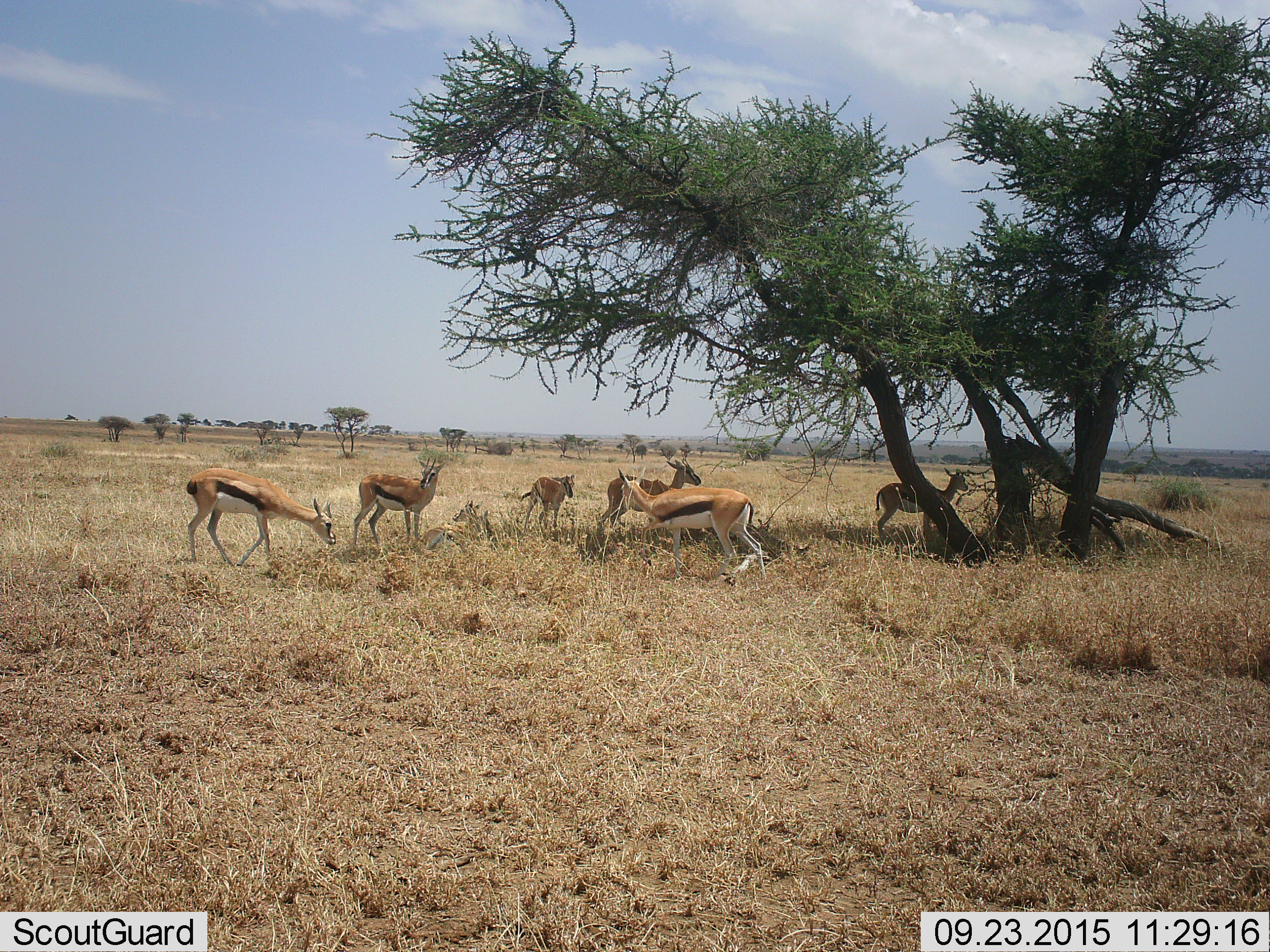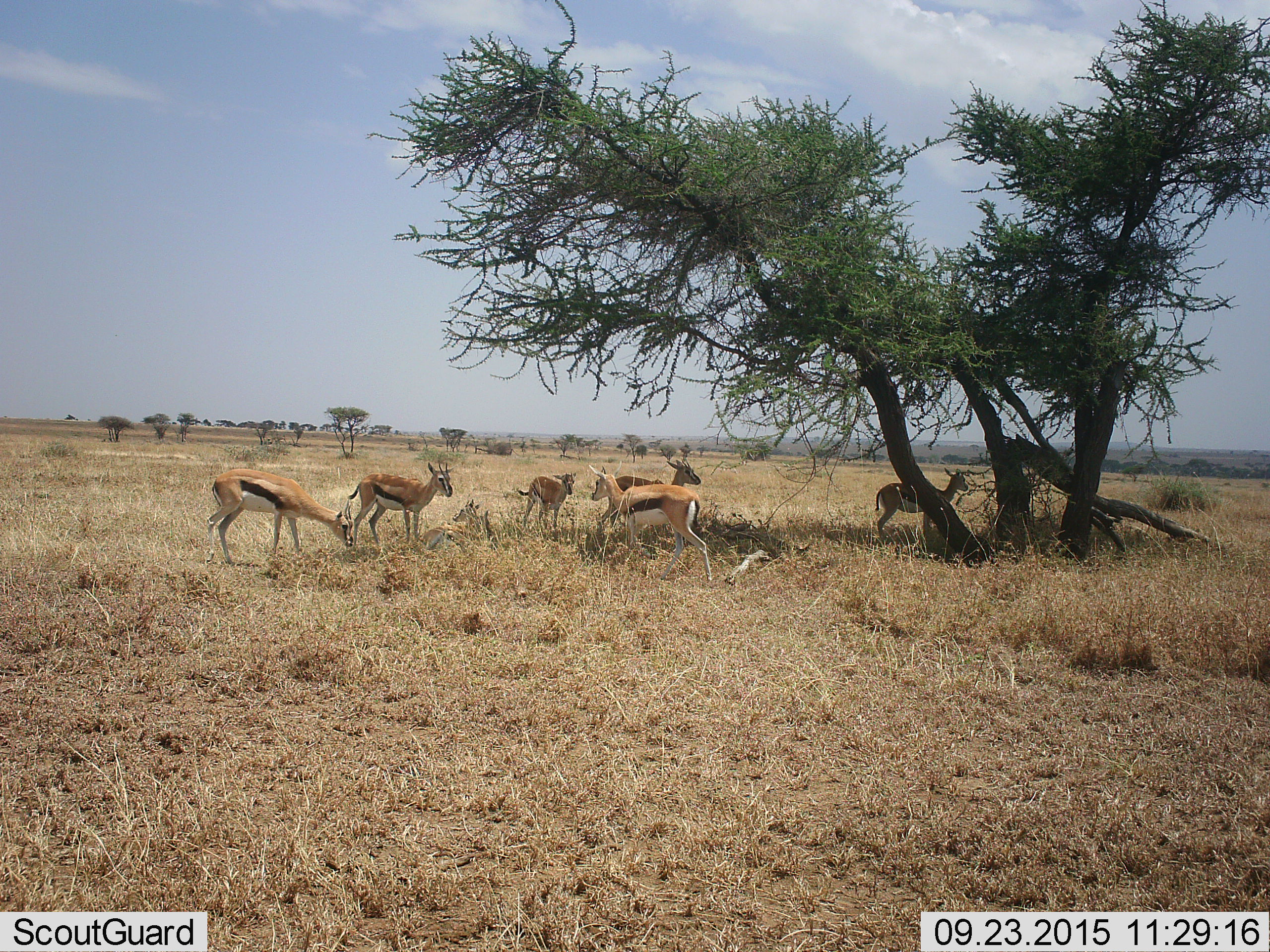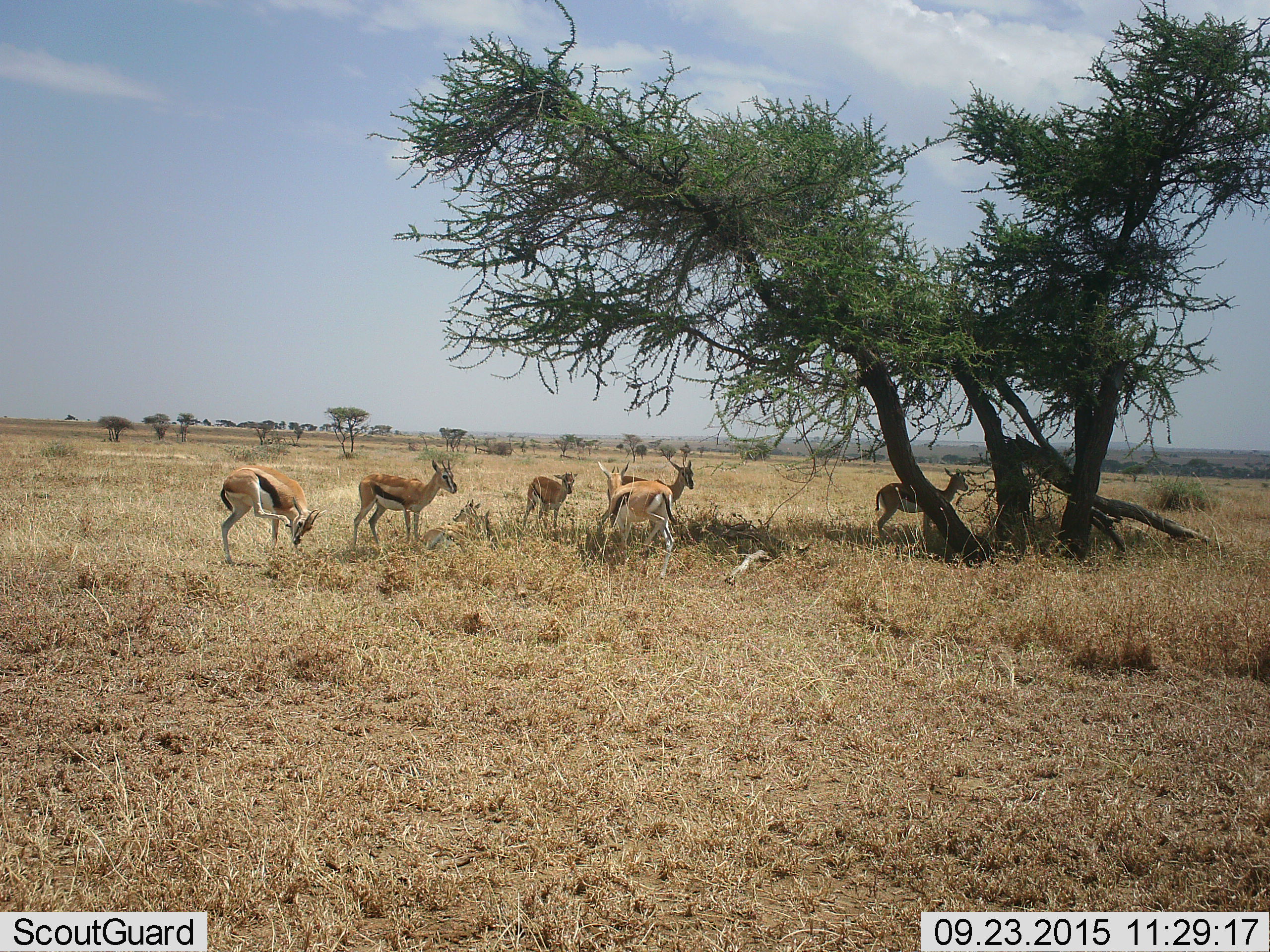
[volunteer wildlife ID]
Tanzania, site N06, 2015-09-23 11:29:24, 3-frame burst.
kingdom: Animalia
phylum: Chordata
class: Mammalia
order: Artiodactyla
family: Bovidae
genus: Eudorcas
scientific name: Eudorcas thomsonii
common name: thomson's gazelle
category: gazellethomsons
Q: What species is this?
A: Gazellethomsons (thomson's gazelle) (Eudorcas thomsonii).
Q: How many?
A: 7.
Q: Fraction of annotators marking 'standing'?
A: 88%.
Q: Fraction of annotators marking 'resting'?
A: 75%.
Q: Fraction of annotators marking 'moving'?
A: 38%.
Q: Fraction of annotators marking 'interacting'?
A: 25%.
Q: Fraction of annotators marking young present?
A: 38%.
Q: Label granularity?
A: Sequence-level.